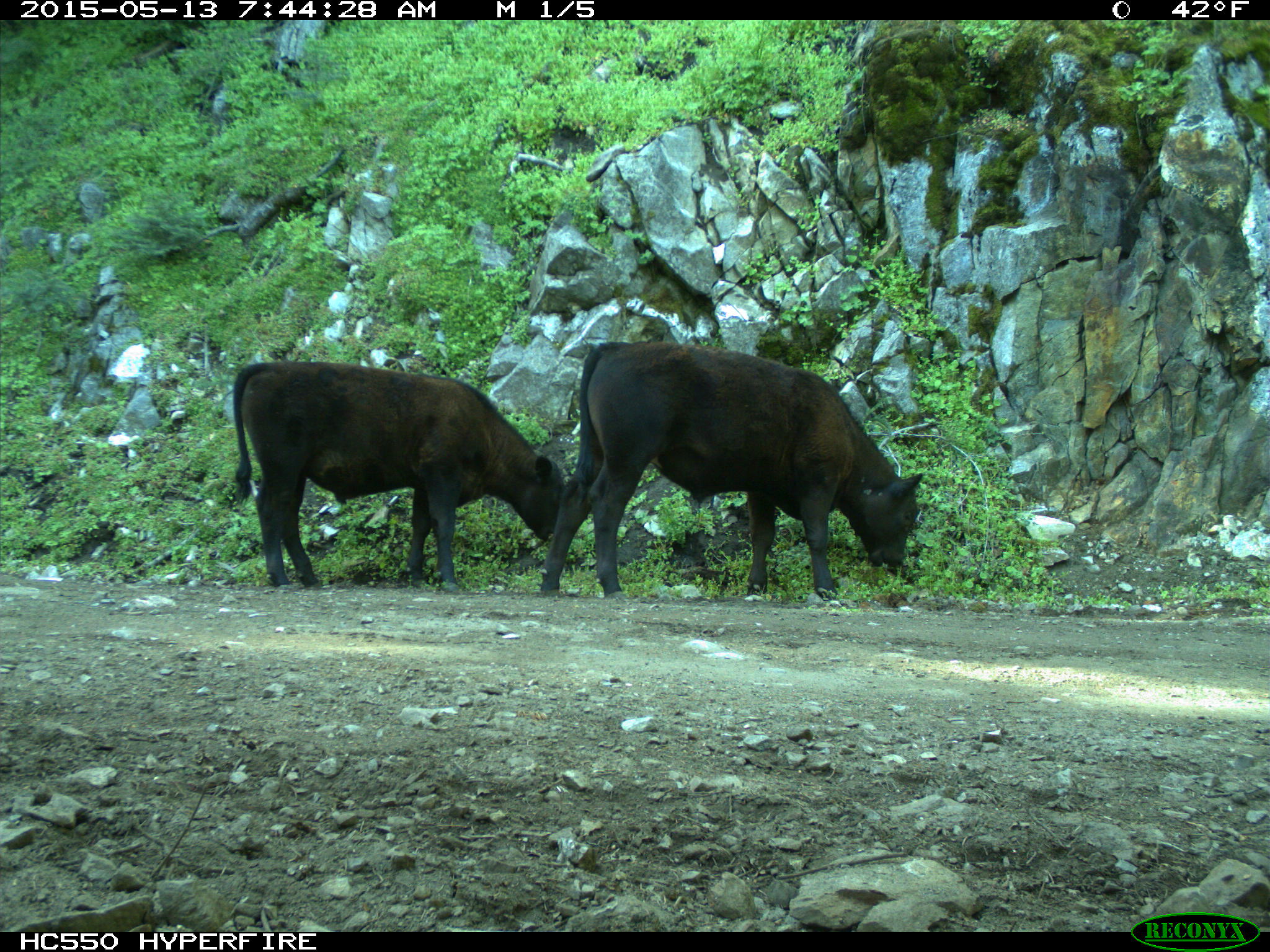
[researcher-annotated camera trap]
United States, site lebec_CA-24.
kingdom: Animalia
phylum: Chordata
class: Mammalia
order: Artiodactyla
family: Bovidae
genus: Bos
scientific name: Bos taurus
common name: domestic cow